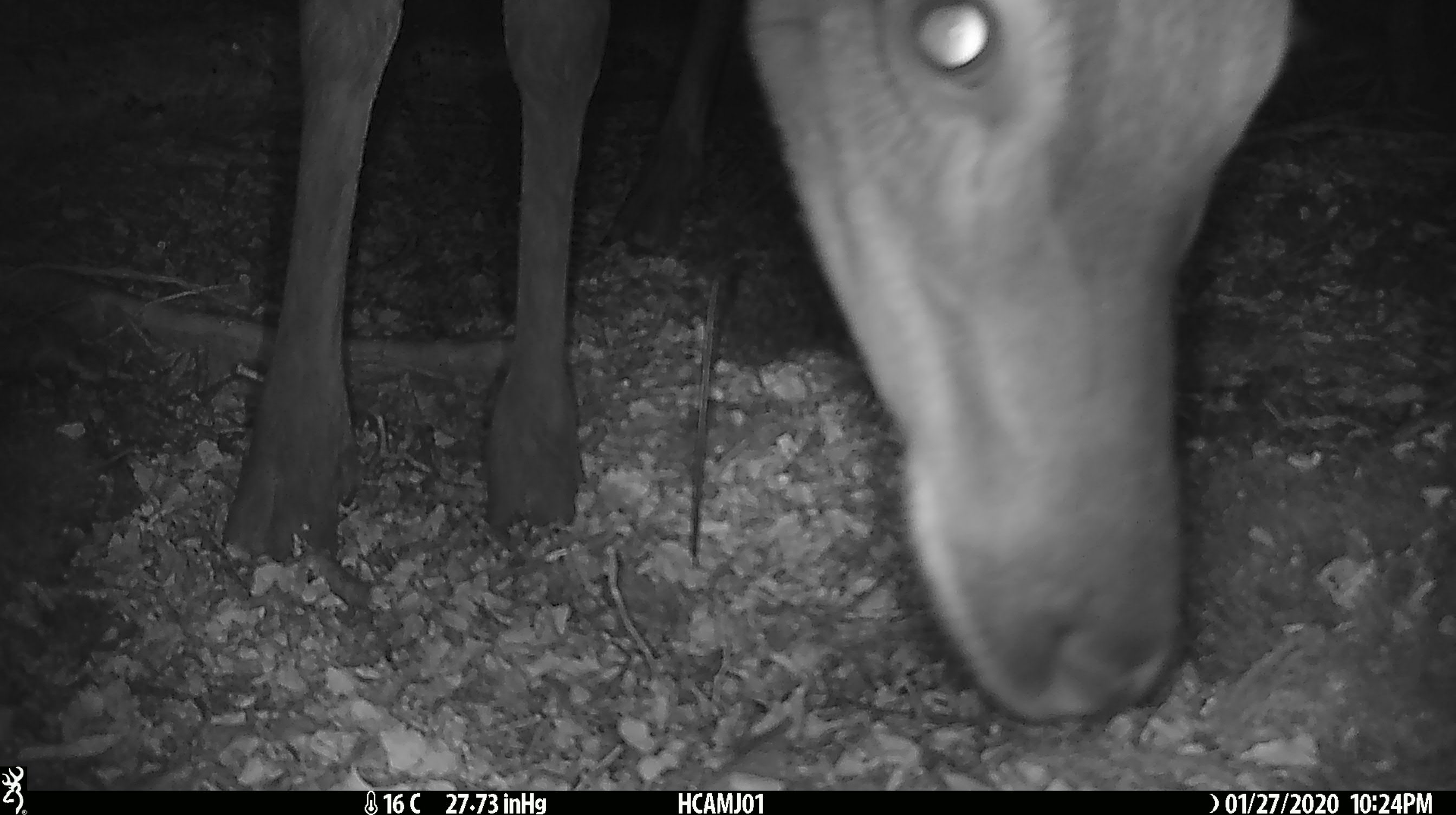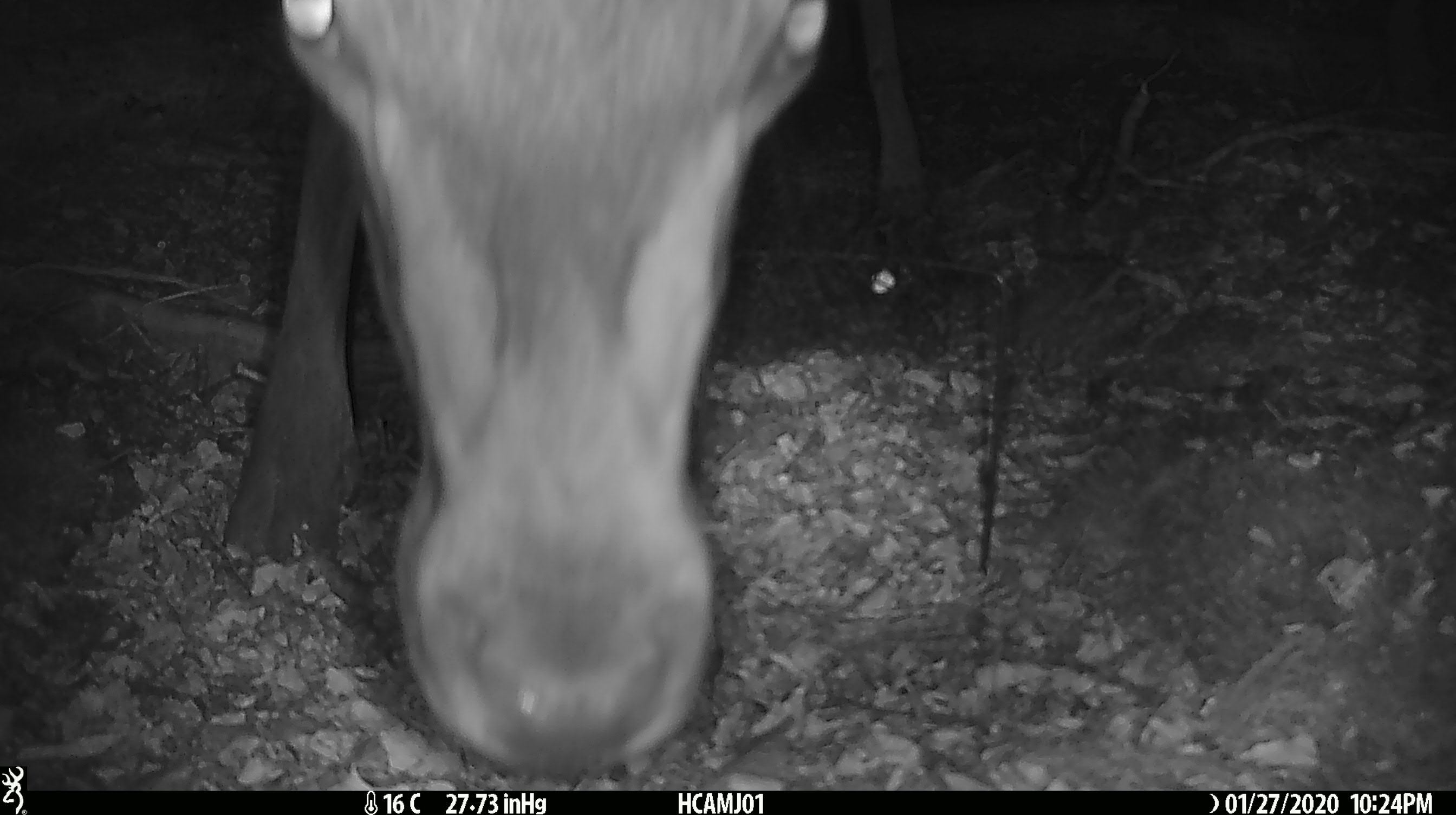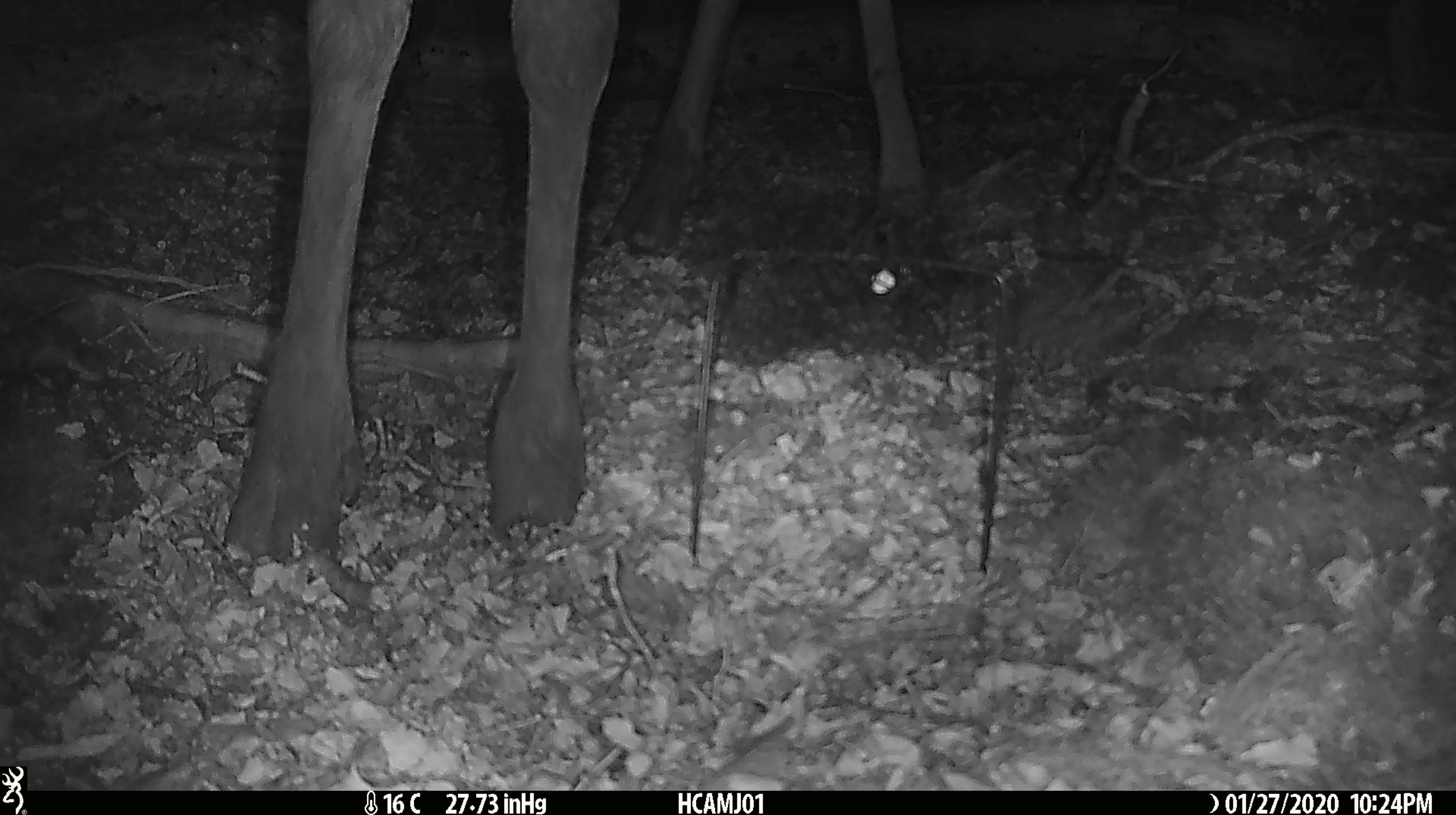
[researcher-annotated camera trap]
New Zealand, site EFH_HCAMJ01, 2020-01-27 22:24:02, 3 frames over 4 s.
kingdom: Animalia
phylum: Chordata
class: Mammalia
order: Artiodactyla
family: Cervidae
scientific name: Cervidae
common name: deer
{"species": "deer (Cervidae)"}